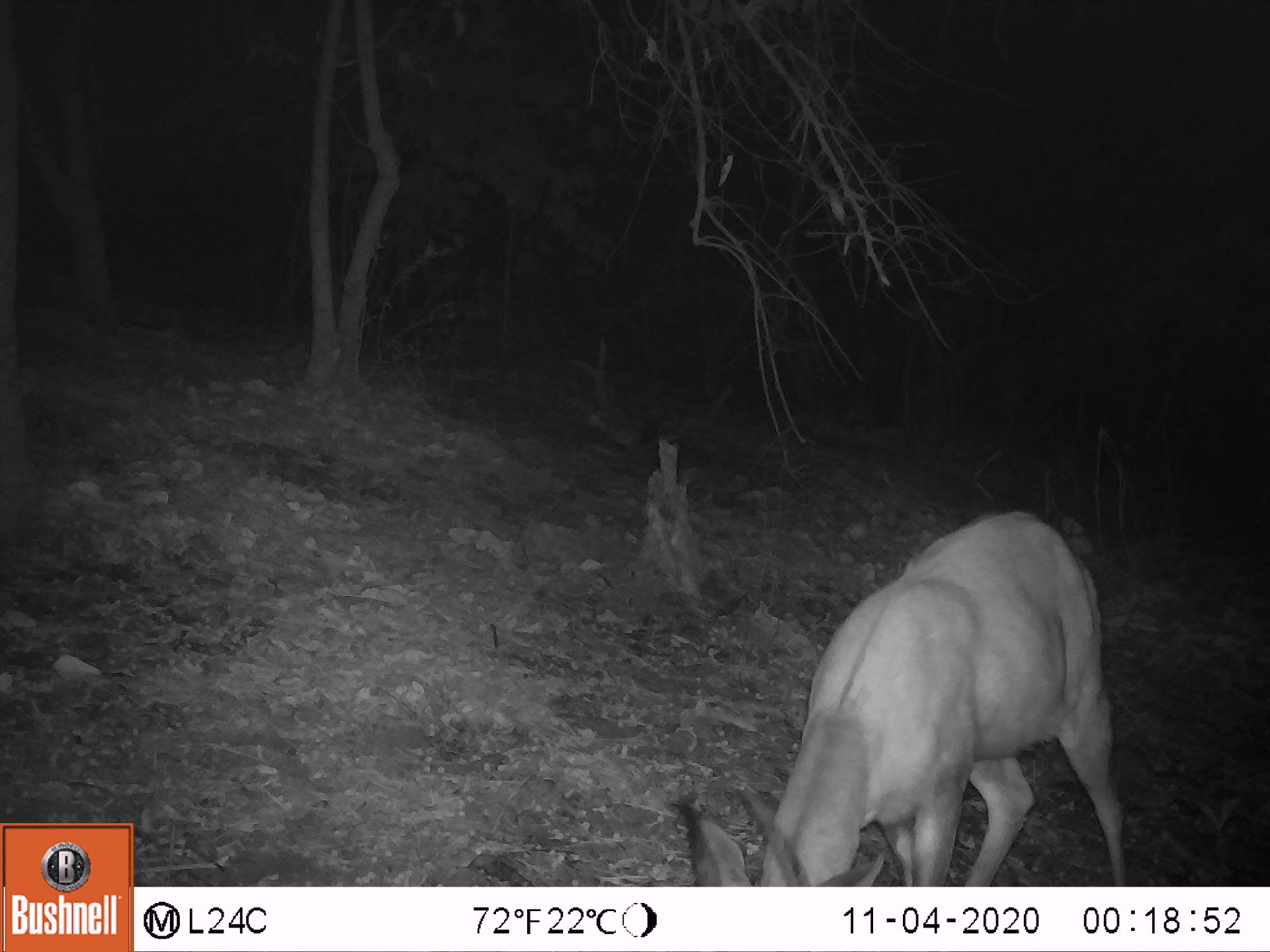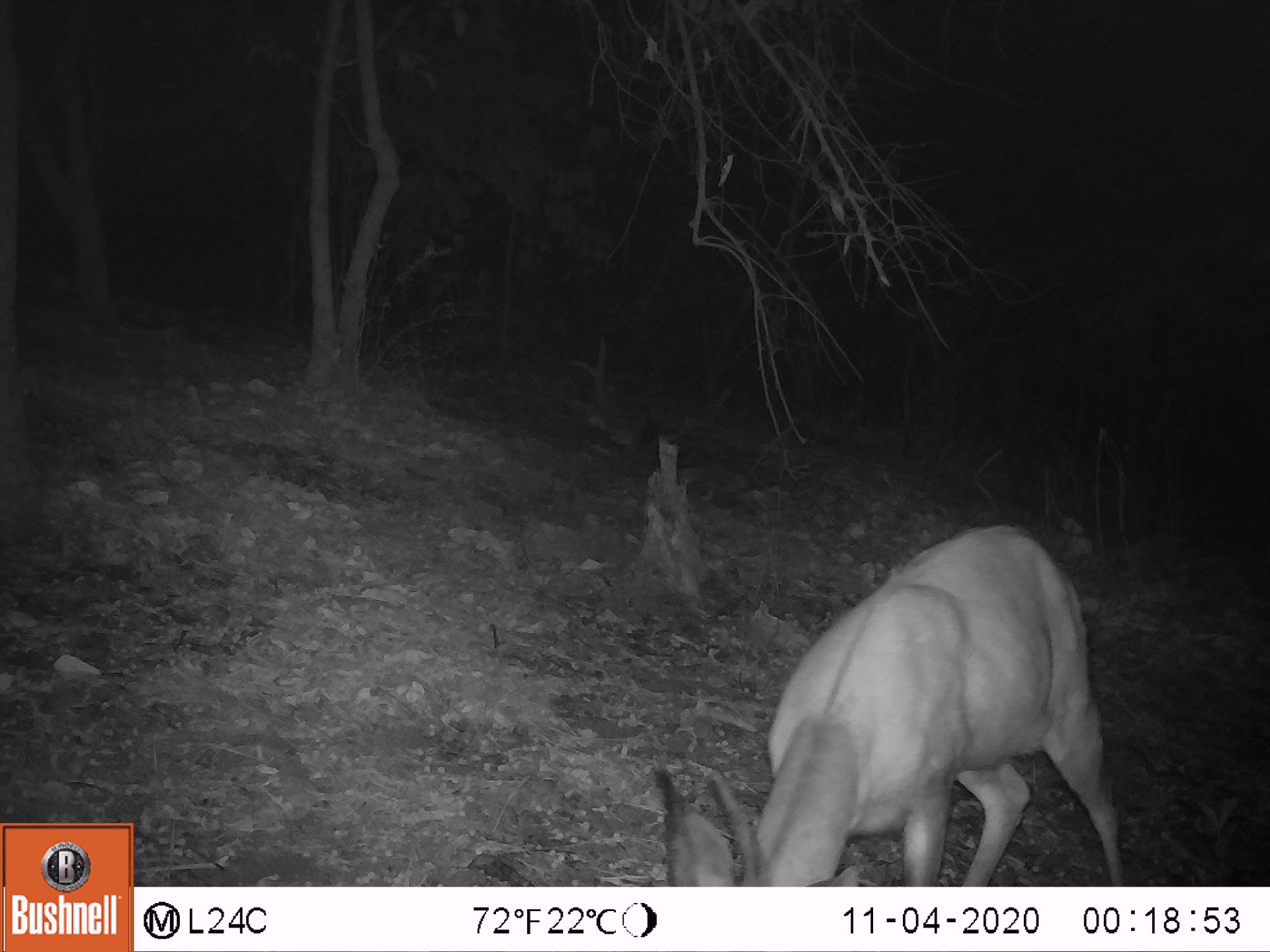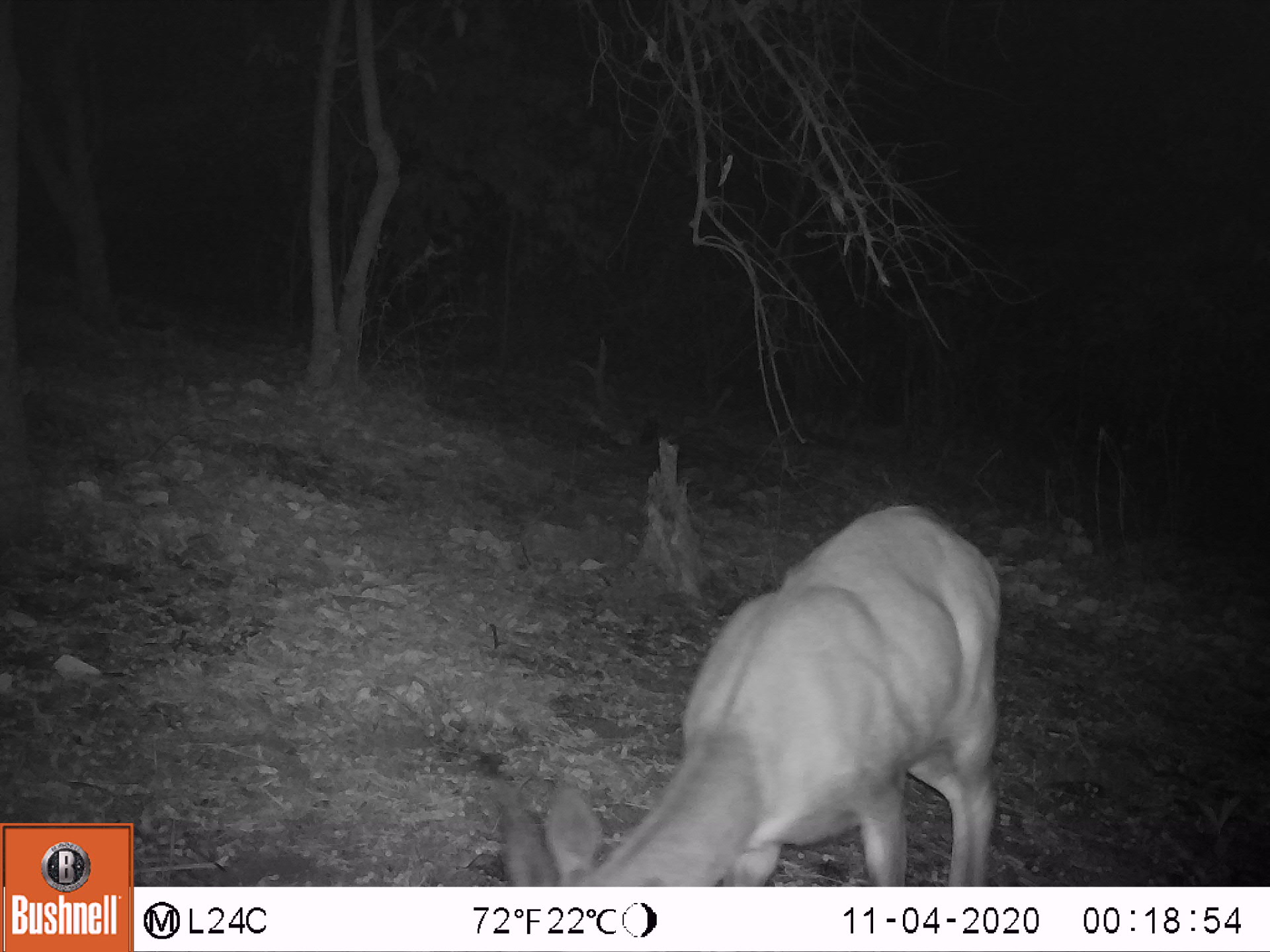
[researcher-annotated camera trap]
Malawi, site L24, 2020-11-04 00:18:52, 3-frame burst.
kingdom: Animalia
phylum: Chordata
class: Mammalia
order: Artiodactyla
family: Bovidae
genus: Tragelaphus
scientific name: Tragelaphus sylvaticus sylvaticus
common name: cape bushbuck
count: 1